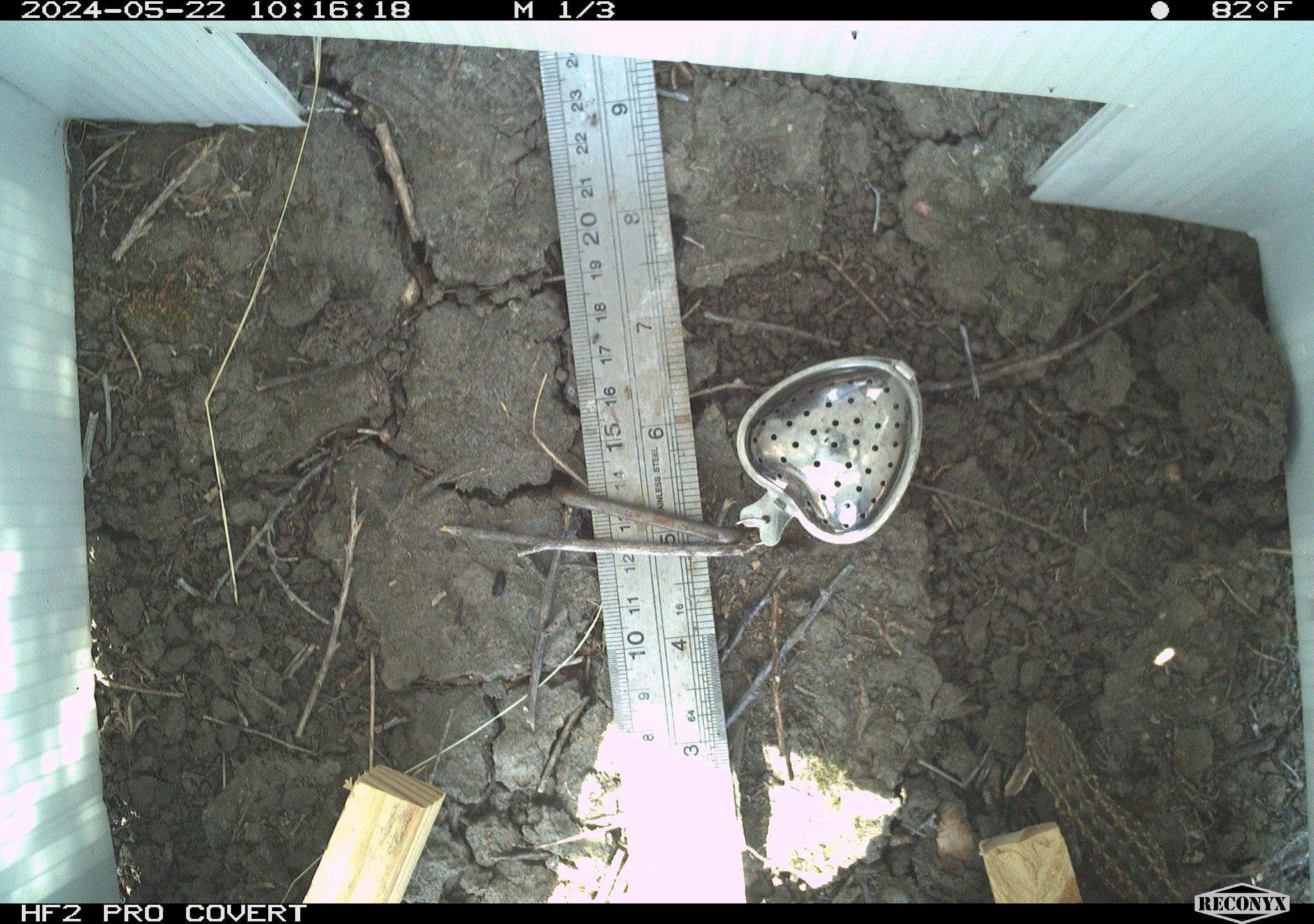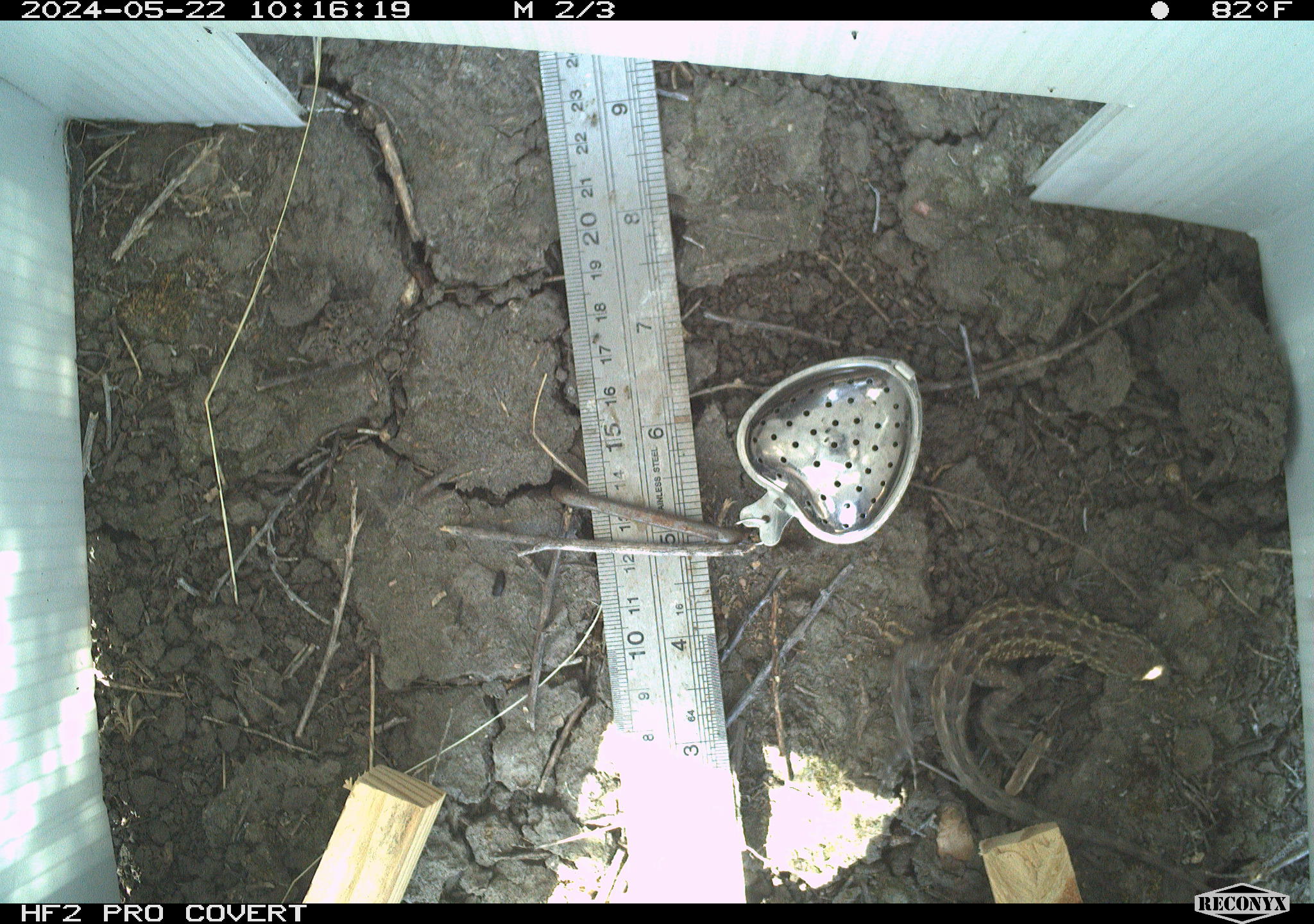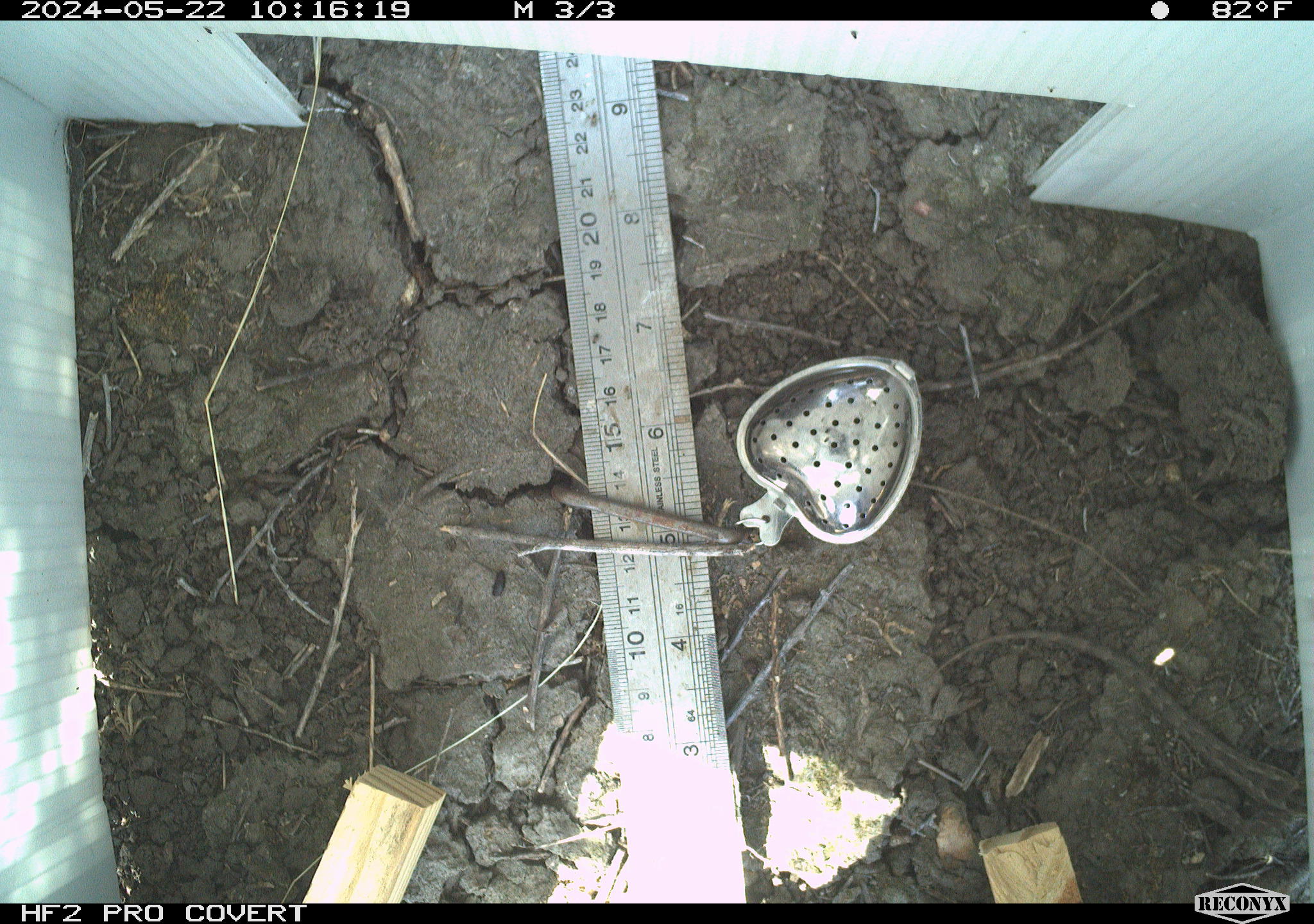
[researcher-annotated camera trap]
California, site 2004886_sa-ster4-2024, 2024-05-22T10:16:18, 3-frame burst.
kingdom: Animalia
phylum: Chordata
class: Reptilia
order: Squamata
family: Phrynosomatidae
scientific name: Phrynosomatidae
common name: phrynosomatid lizards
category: phrynosomatidae family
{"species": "phrynosomatidae family (phrynosomatid lizards) (Phrynosomatidae)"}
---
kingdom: Animalia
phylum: Chordata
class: Reptilia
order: Squamata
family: Phrynosomatidae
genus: Uta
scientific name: Uta stansburiana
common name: common side-blotched lizard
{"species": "common side-blotched lizard (Uta stansburiana)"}